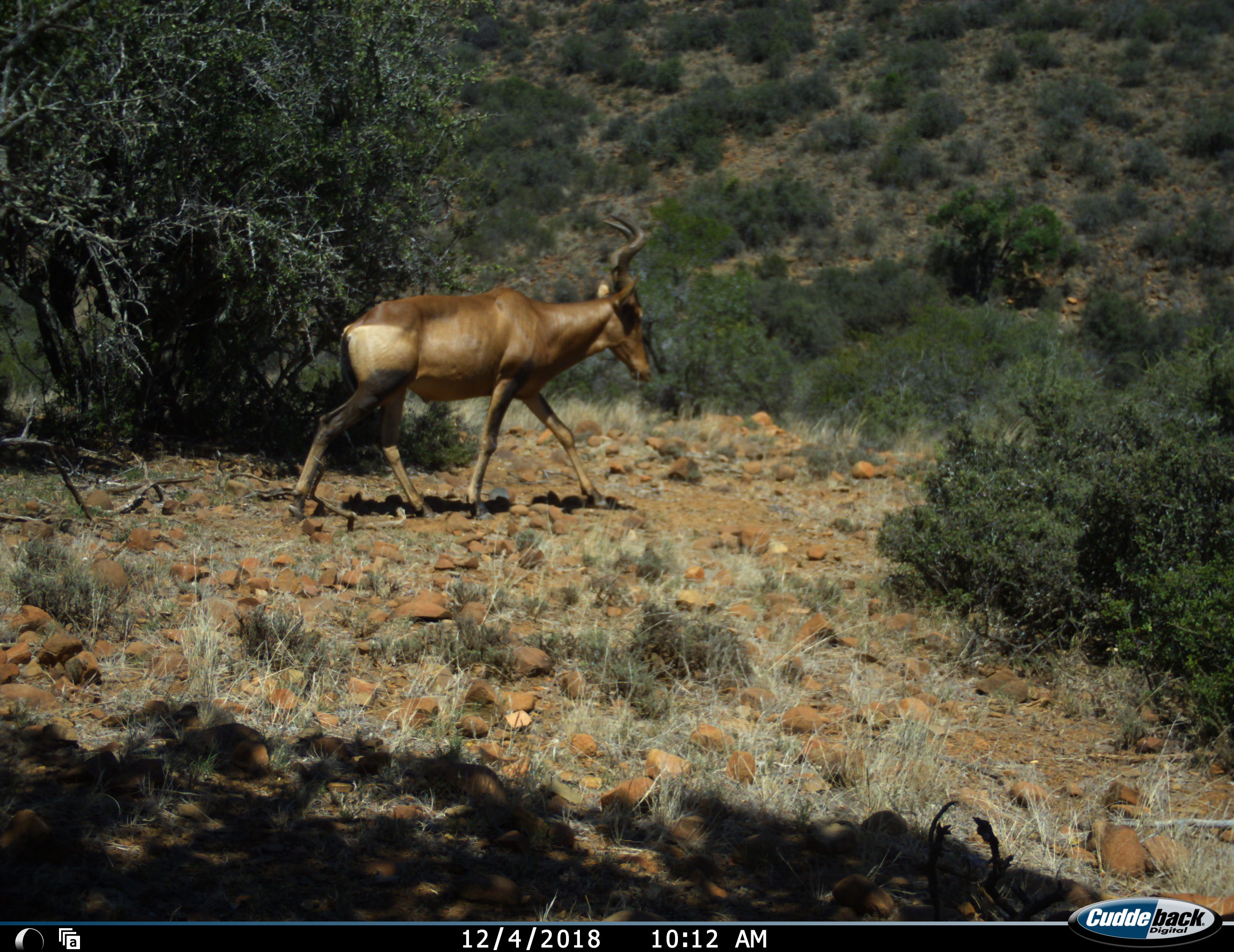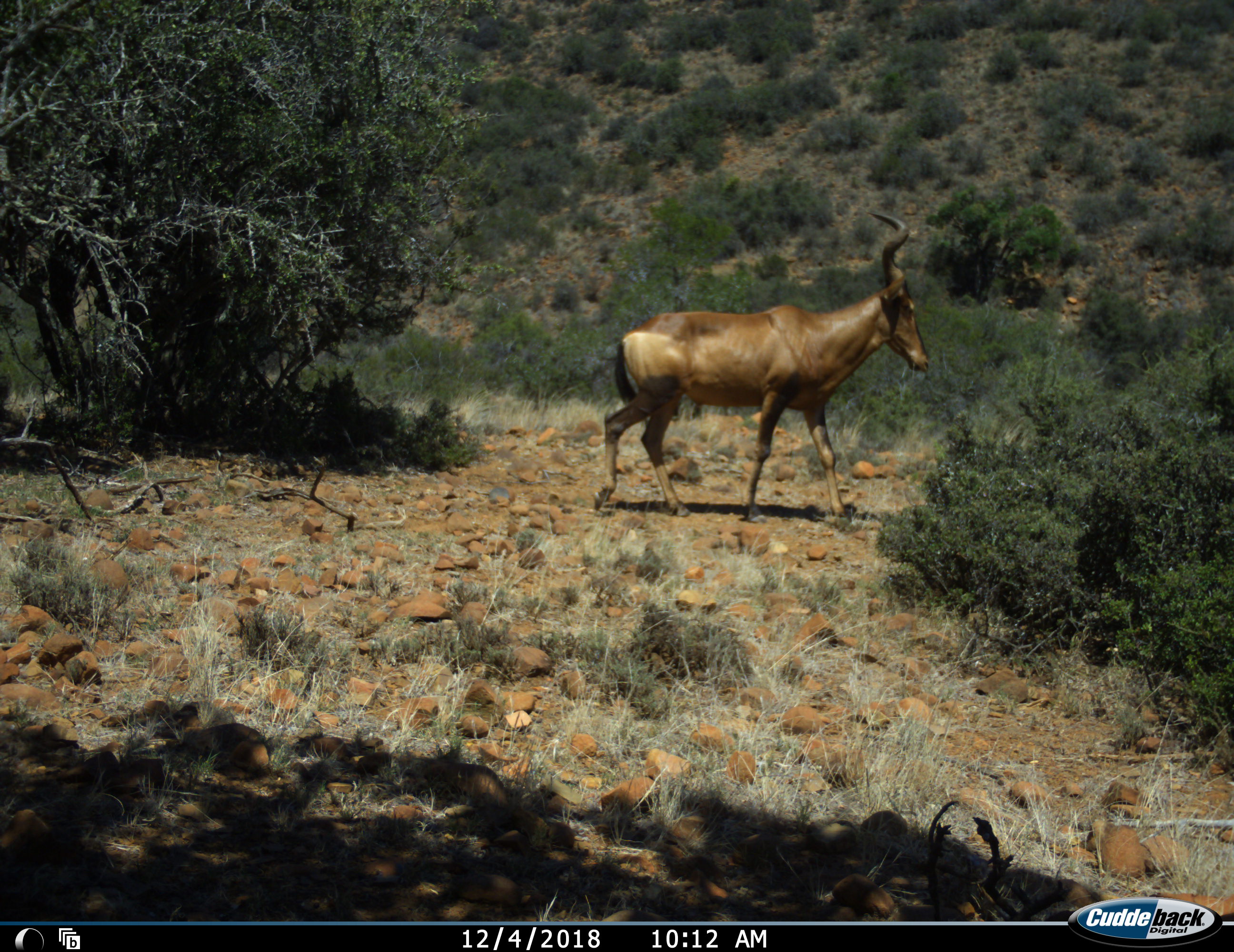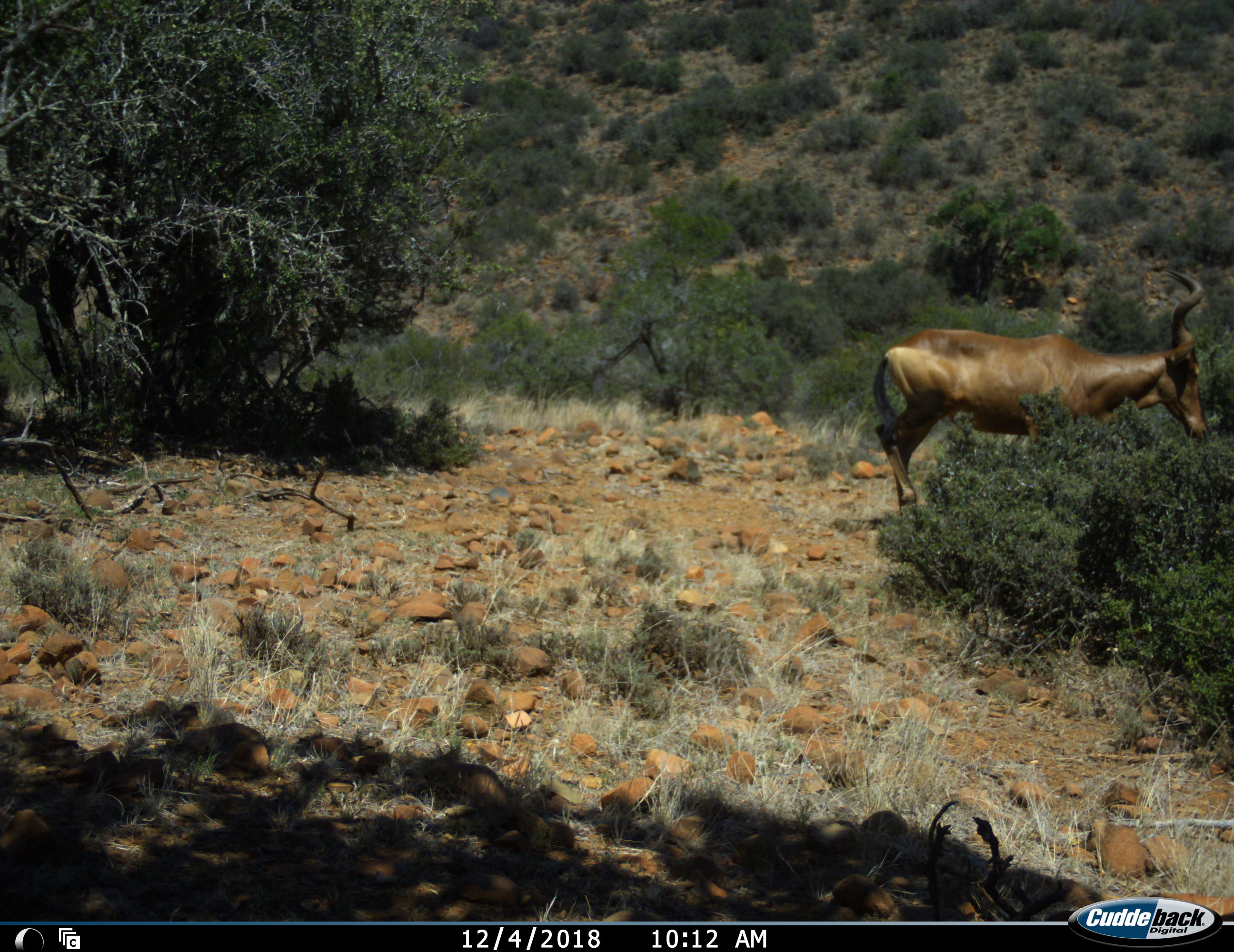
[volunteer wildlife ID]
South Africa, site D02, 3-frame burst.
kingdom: Animalia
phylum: Chordata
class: Mammalia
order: Artiodactyla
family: Bovidae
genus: Alcelaphus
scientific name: Alcelaphus buselaphus caama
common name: red hartebeest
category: hartebeestred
Hartebeestred (red hartebeest) (Alcelaphus buselaphus caama), count 1. Behavior (volunteer vote fractions): standing 0%, resting 0%, moving 100%, interacting 0%. Young present (vote fraction): 0%. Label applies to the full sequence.